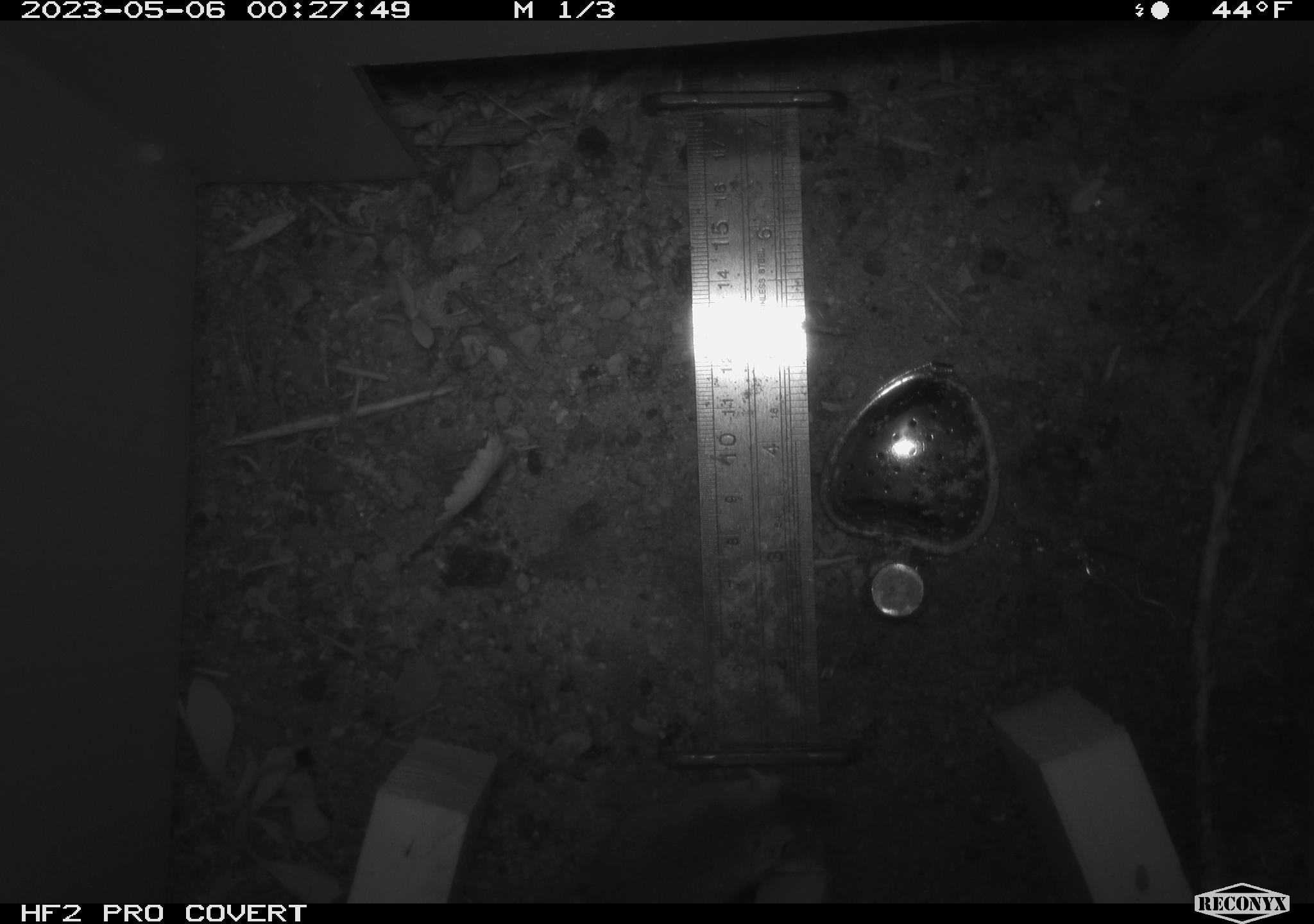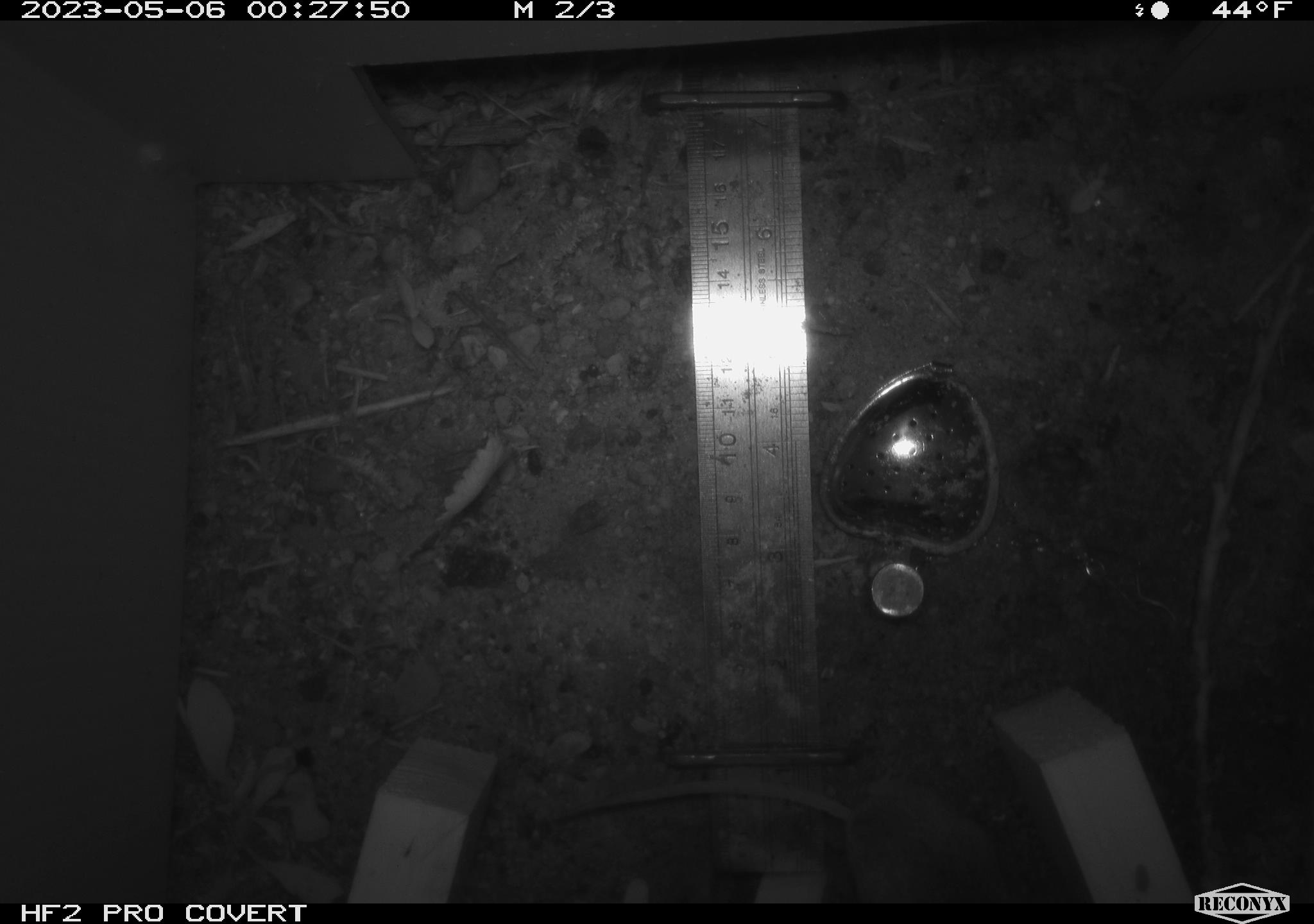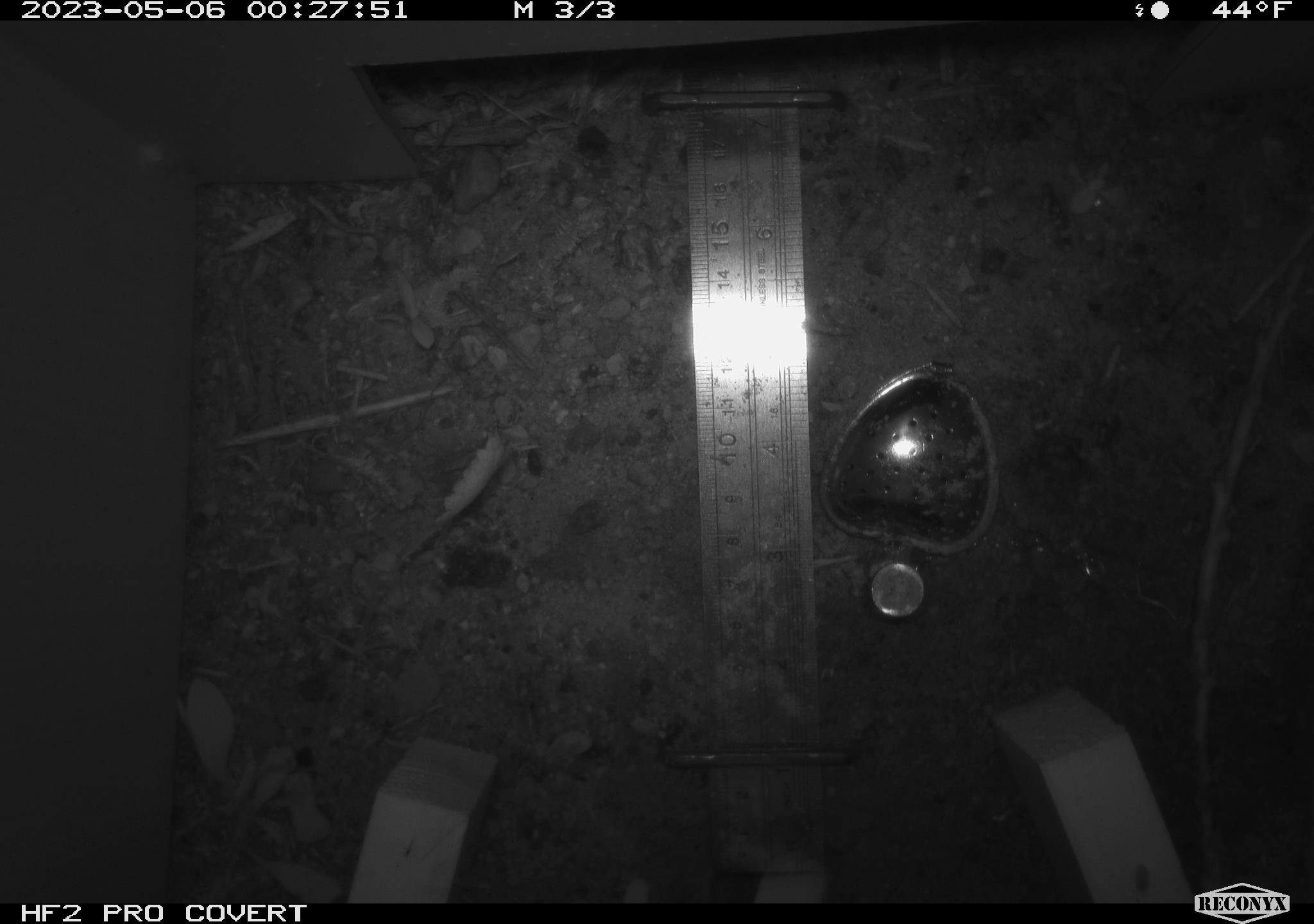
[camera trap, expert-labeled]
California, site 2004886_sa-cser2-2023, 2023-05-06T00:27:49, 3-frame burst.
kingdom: Animalia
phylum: Chordata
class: Mammalia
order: Rodentia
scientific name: Rodentia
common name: mouse species